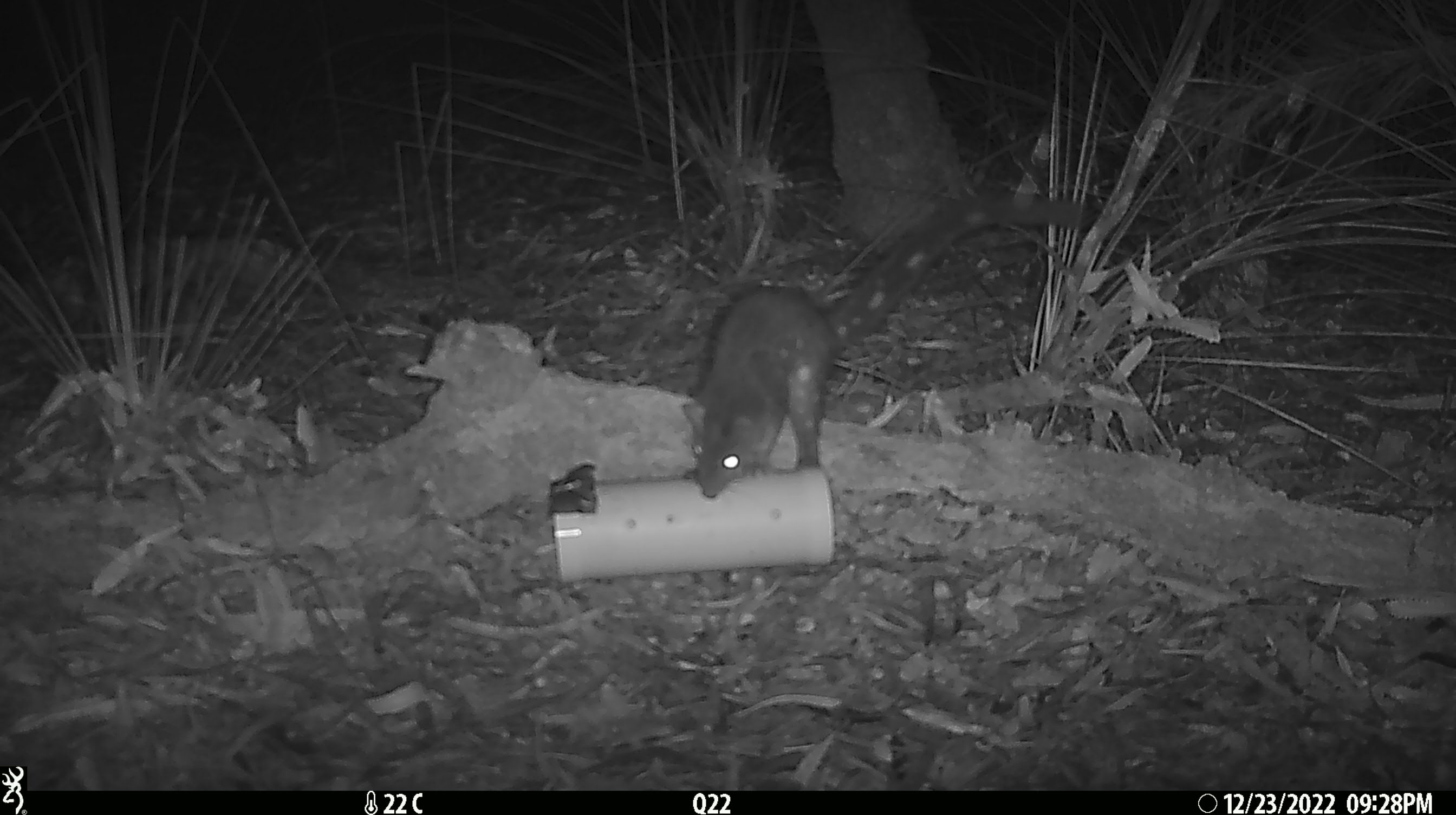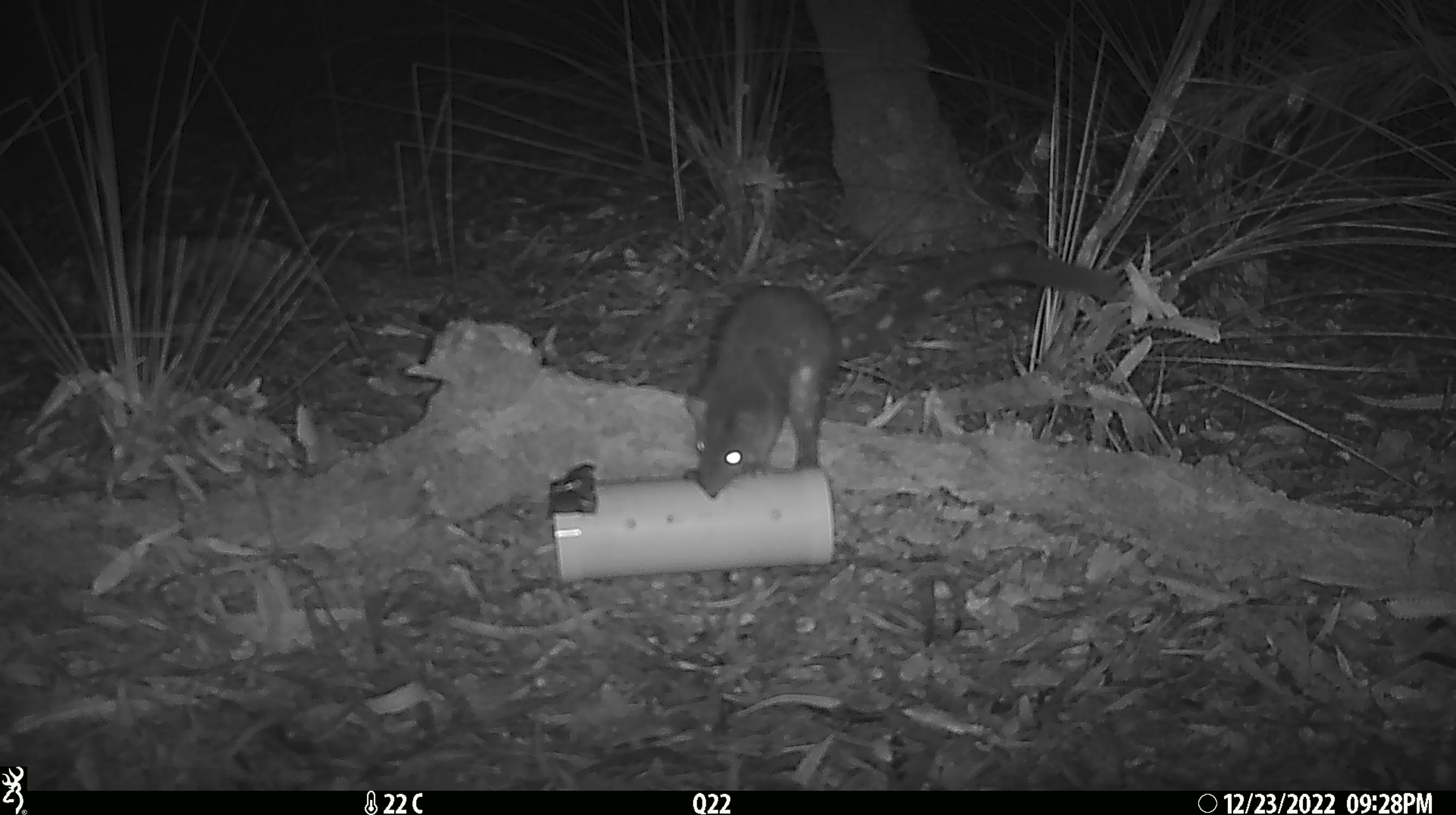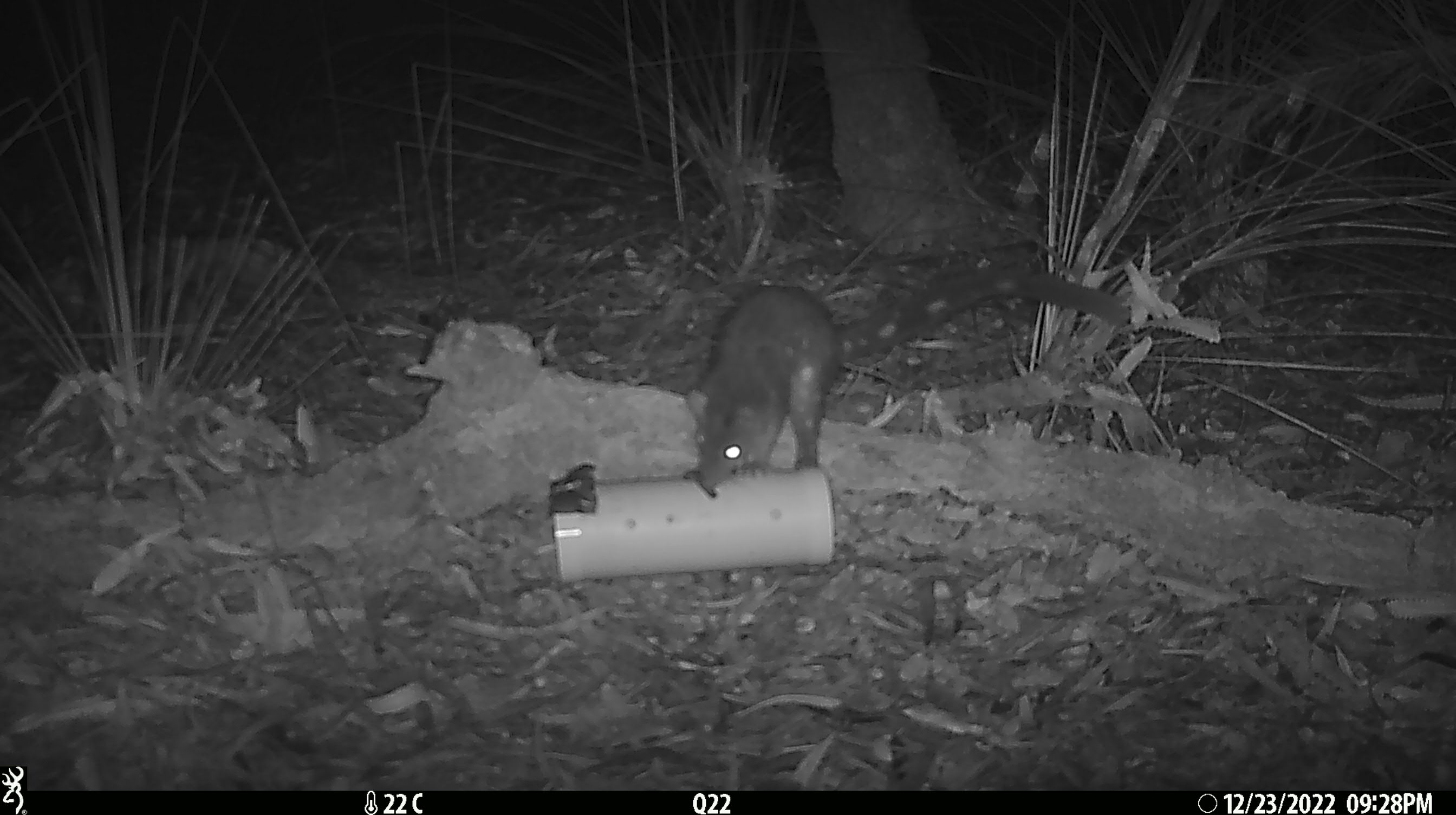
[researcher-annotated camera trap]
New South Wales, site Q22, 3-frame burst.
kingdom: Animalia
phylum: Chordata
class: Mammalia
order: Dasyuromorphia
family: Dasyuridae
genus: Dasyurus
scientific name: Dasyurus maculatus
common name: spotted-tailed quoll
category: quoll